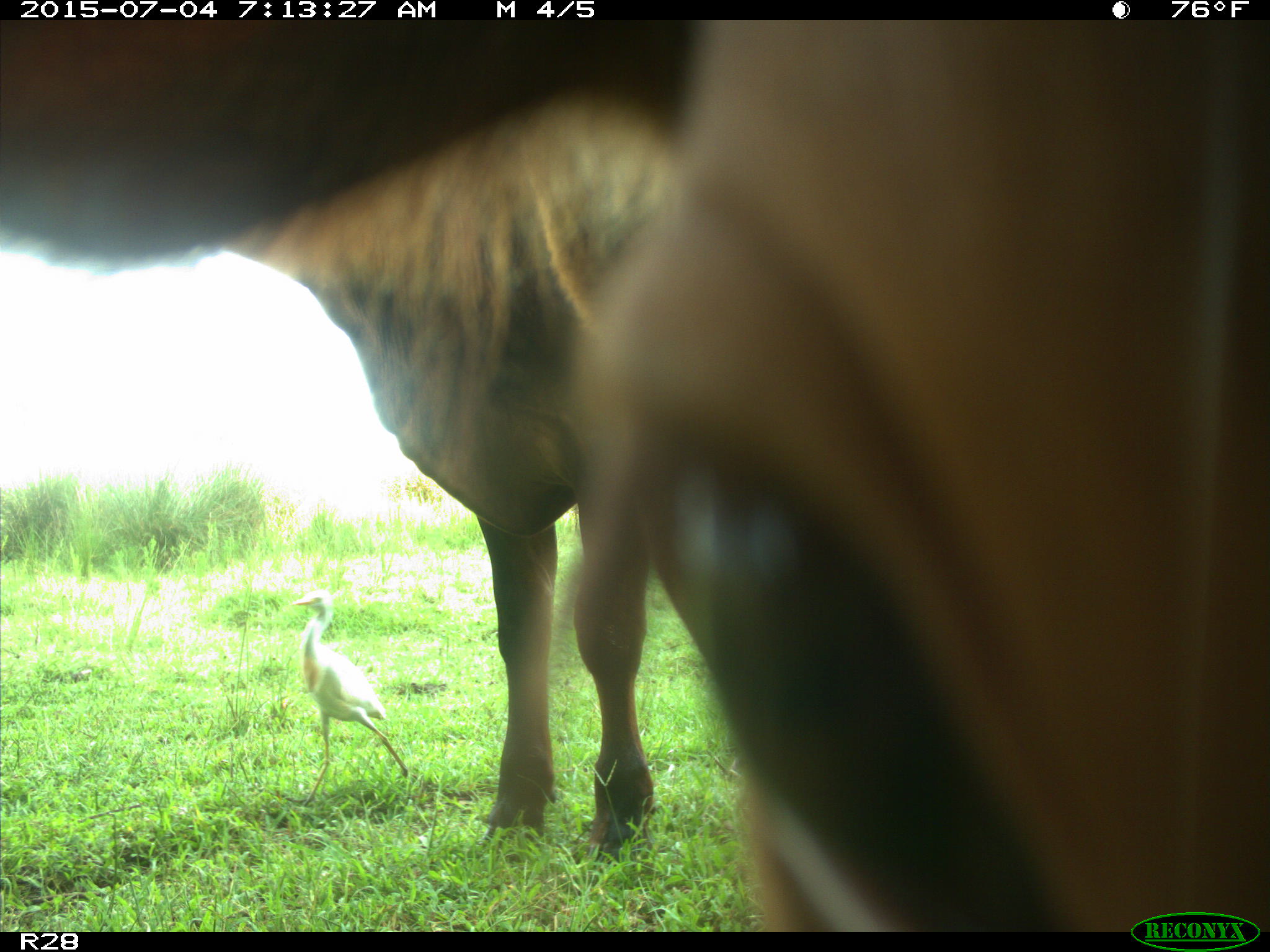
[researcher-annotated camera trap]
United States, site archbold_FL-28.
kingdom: Animalia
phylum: Chordata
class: Mammalia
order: Artiodactyla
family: Bovidae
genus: Bos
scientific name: Bos taurus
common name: domestic cow